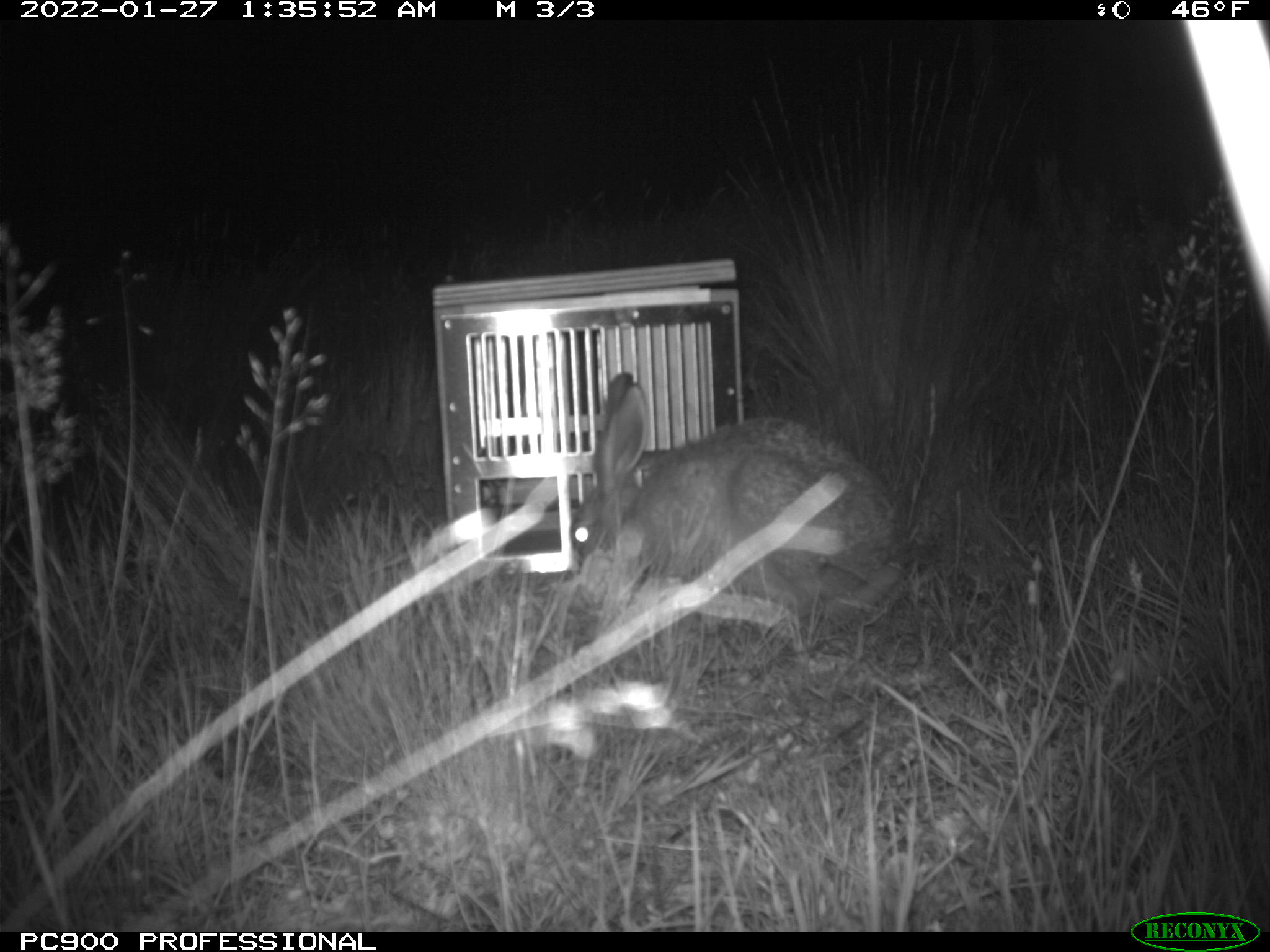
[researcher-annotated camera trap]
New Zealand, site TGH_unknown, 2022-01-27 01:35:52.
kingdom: Animalia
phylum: Chordata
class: Mammalia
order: Lagomorpha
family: Leporidae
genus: Lepus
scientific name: Lepus europaeus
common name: brown hare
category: hare